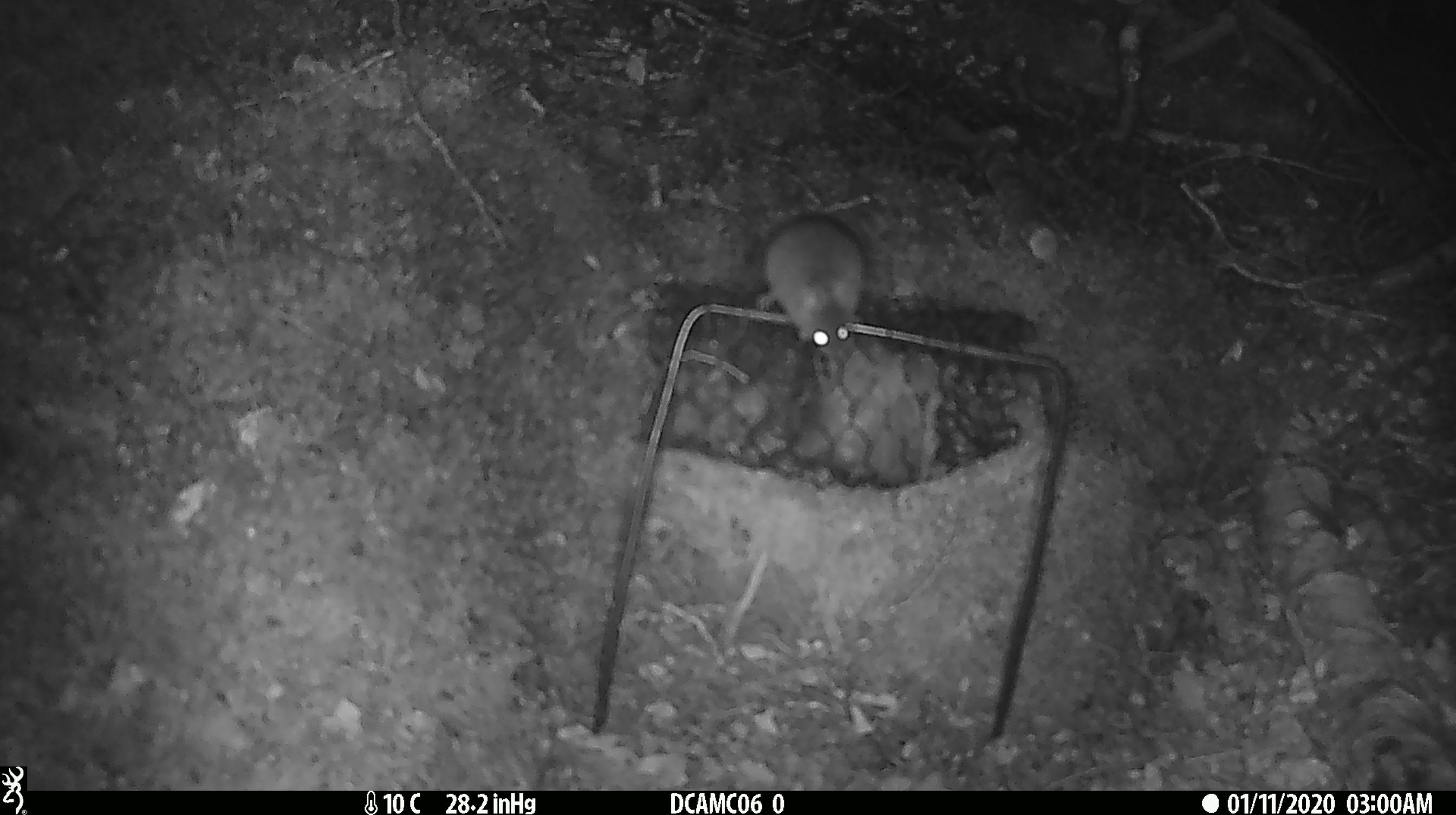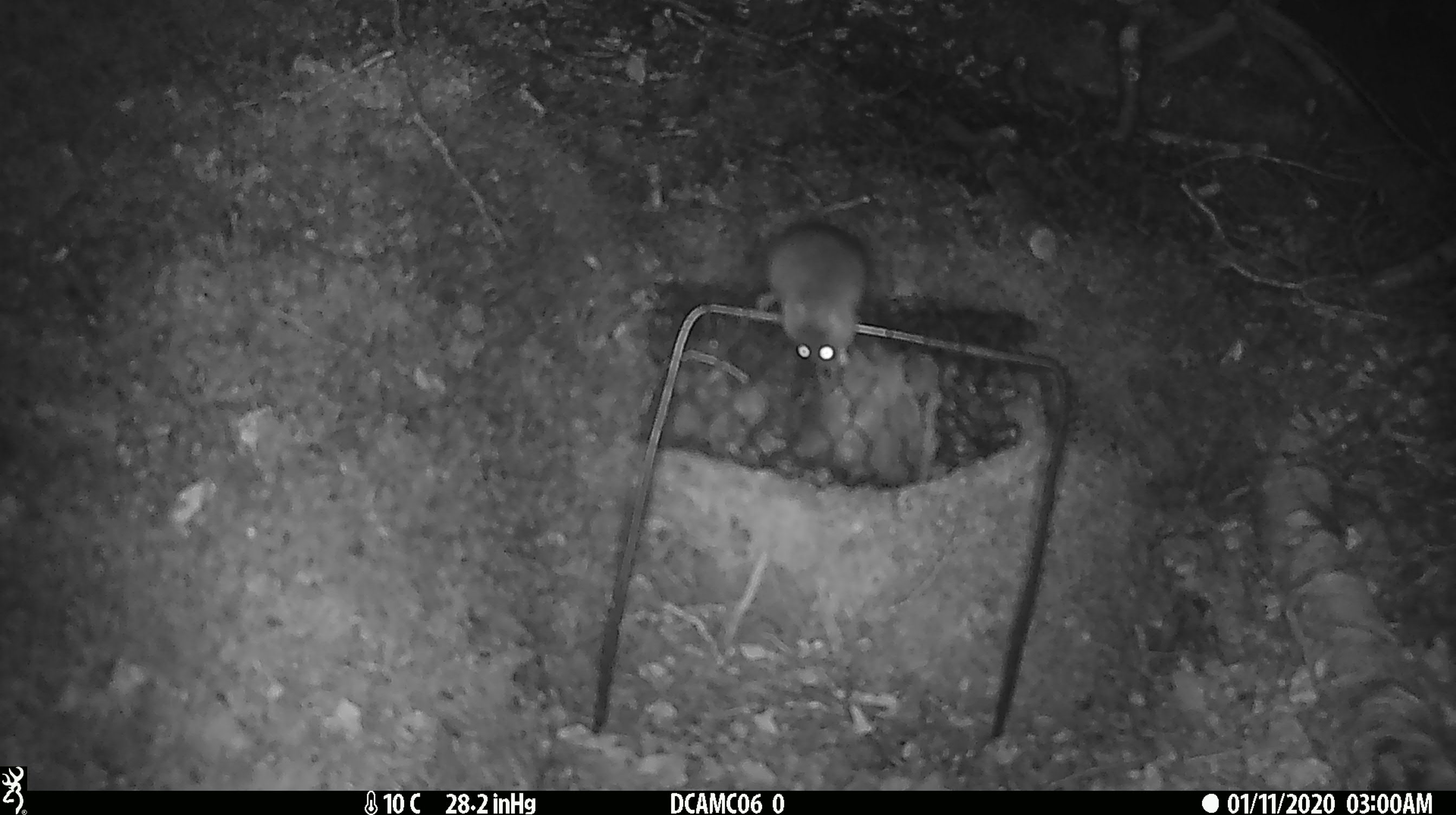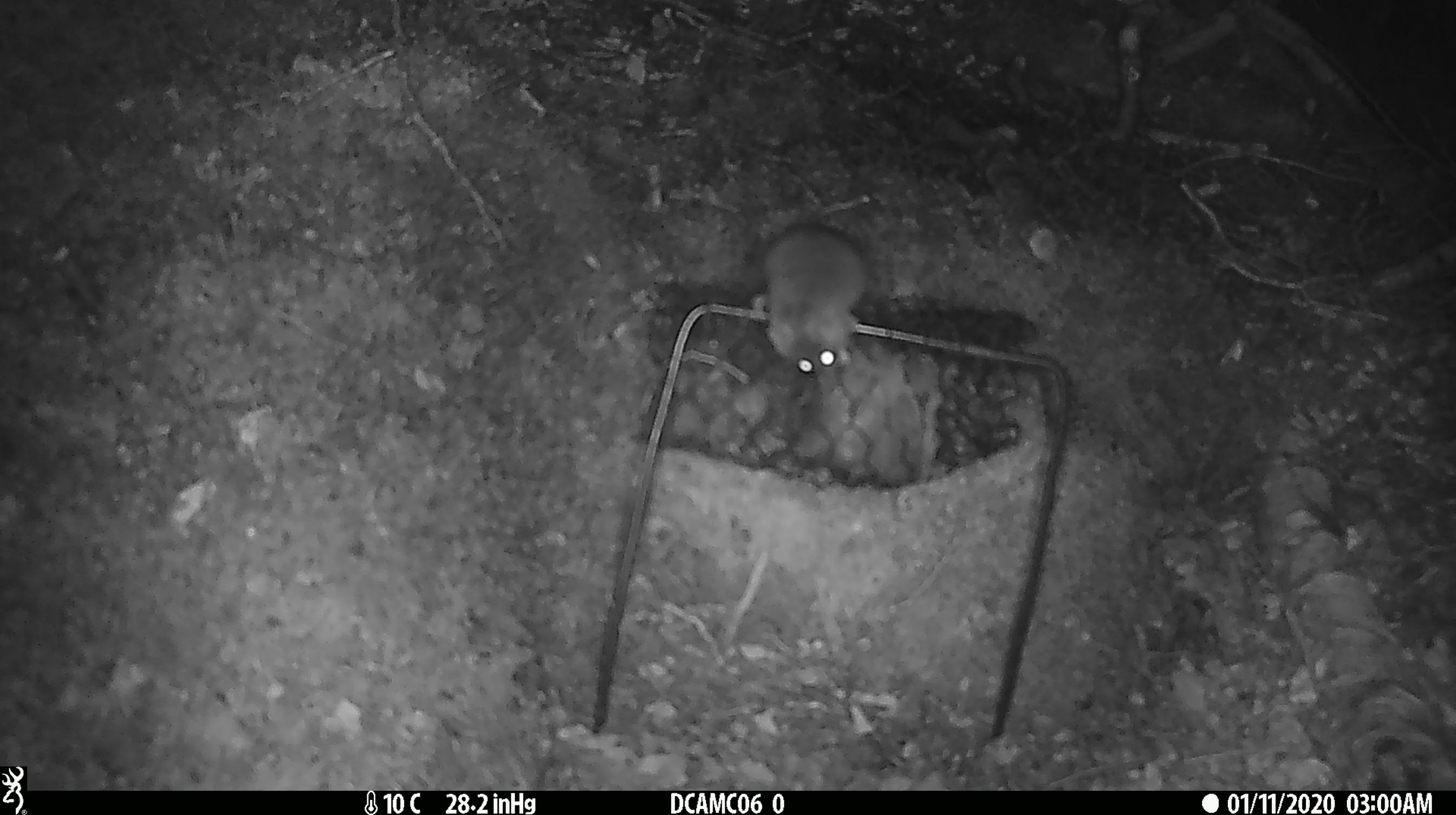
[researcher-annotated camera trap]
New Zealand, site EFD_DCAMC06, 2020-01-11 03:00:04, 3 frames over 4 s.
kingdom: Animalia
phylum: Chordata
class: Mammalia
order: Rodentia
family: Muridae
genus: Mus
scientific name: Mus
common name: mouse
Mouse (Mus).